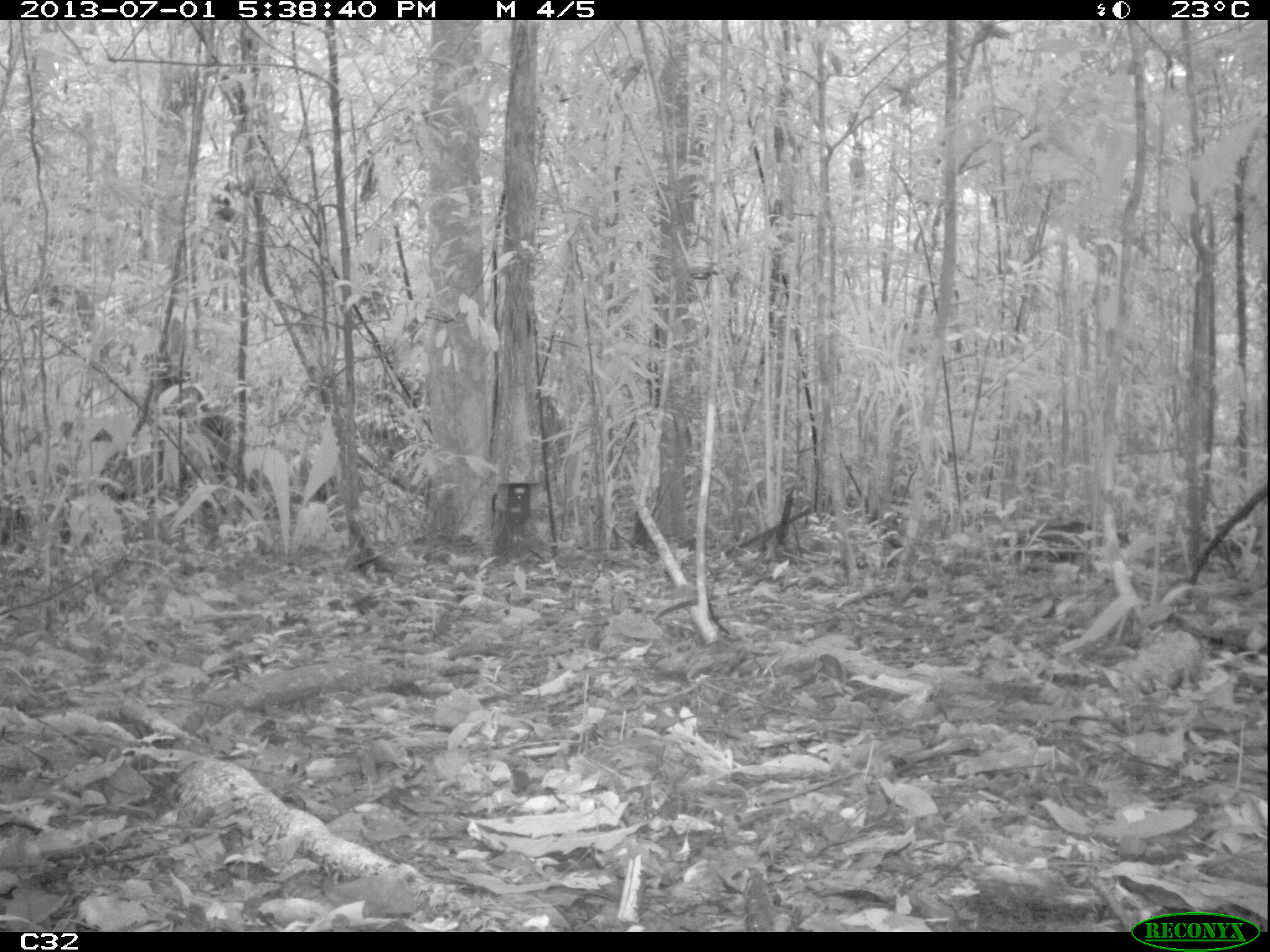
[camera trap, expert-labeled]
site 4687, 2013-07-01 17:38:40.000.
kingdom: Animalia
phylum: Chordata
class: Mammalia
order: Rodentia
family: Dasyproctidae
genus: Dasyprocta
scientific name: Dasyprocta leporina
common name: red-rumped agouti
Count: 1.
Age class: adult.